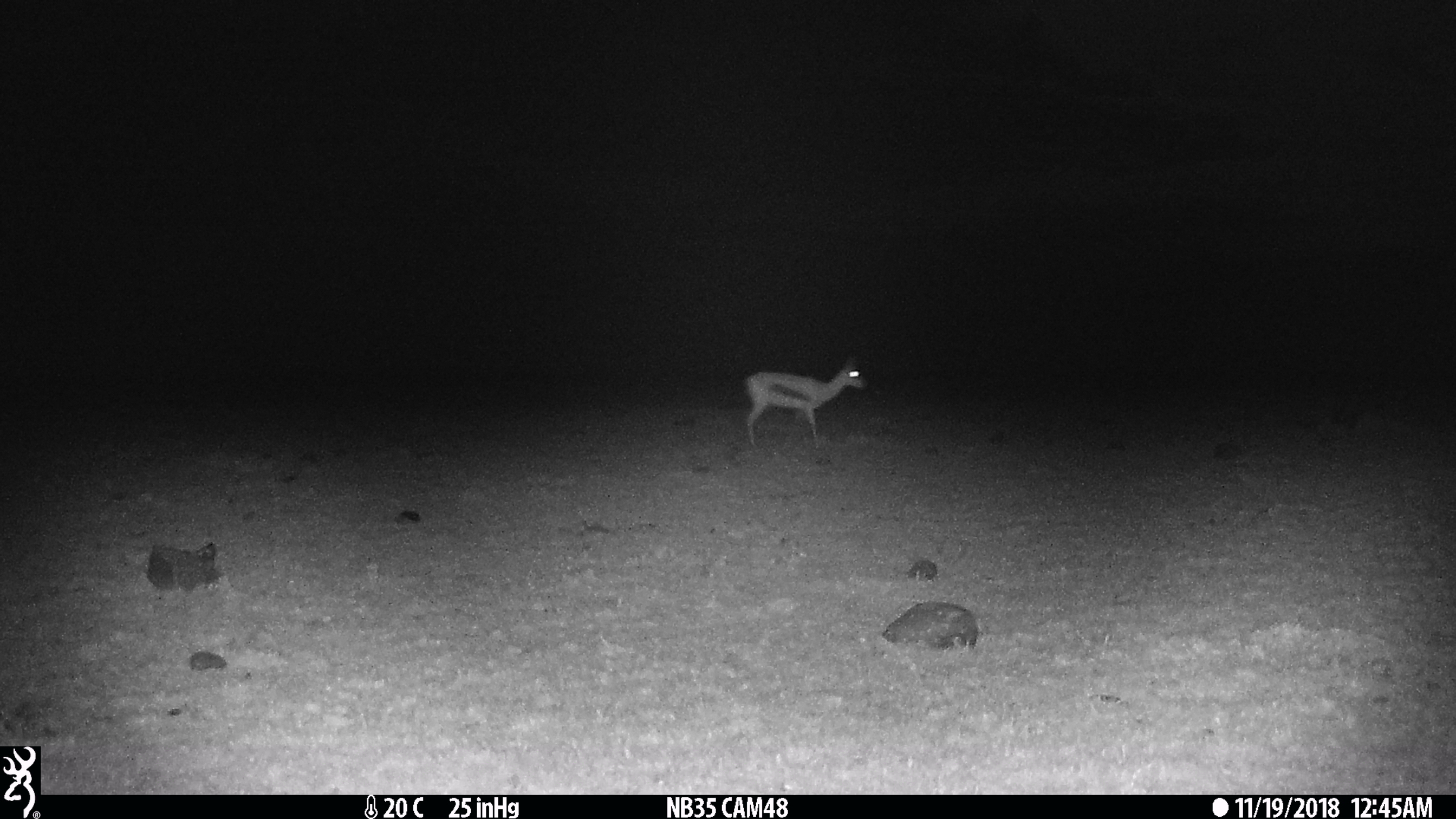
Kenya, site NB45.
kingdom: Animalia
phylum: Chordata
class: Mammalia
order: Artiodactyla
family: Bovidae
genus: Eudorcas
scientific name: Eudorcas thomsonii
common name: thomon's gazelle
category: gazelle thomsons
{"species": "gazelle thomsons (thomon's gazelle) (Eudorcas thomsonii)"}